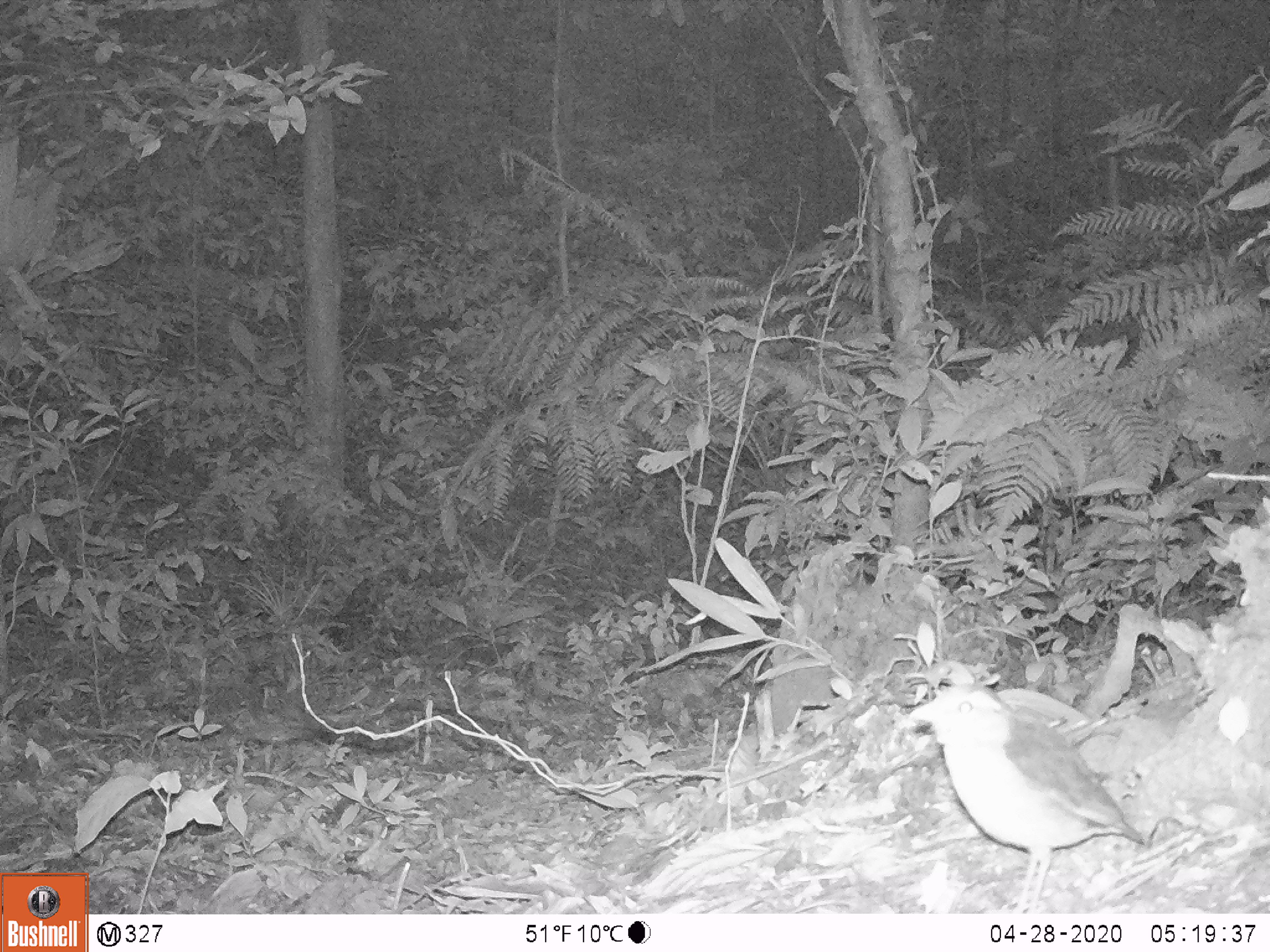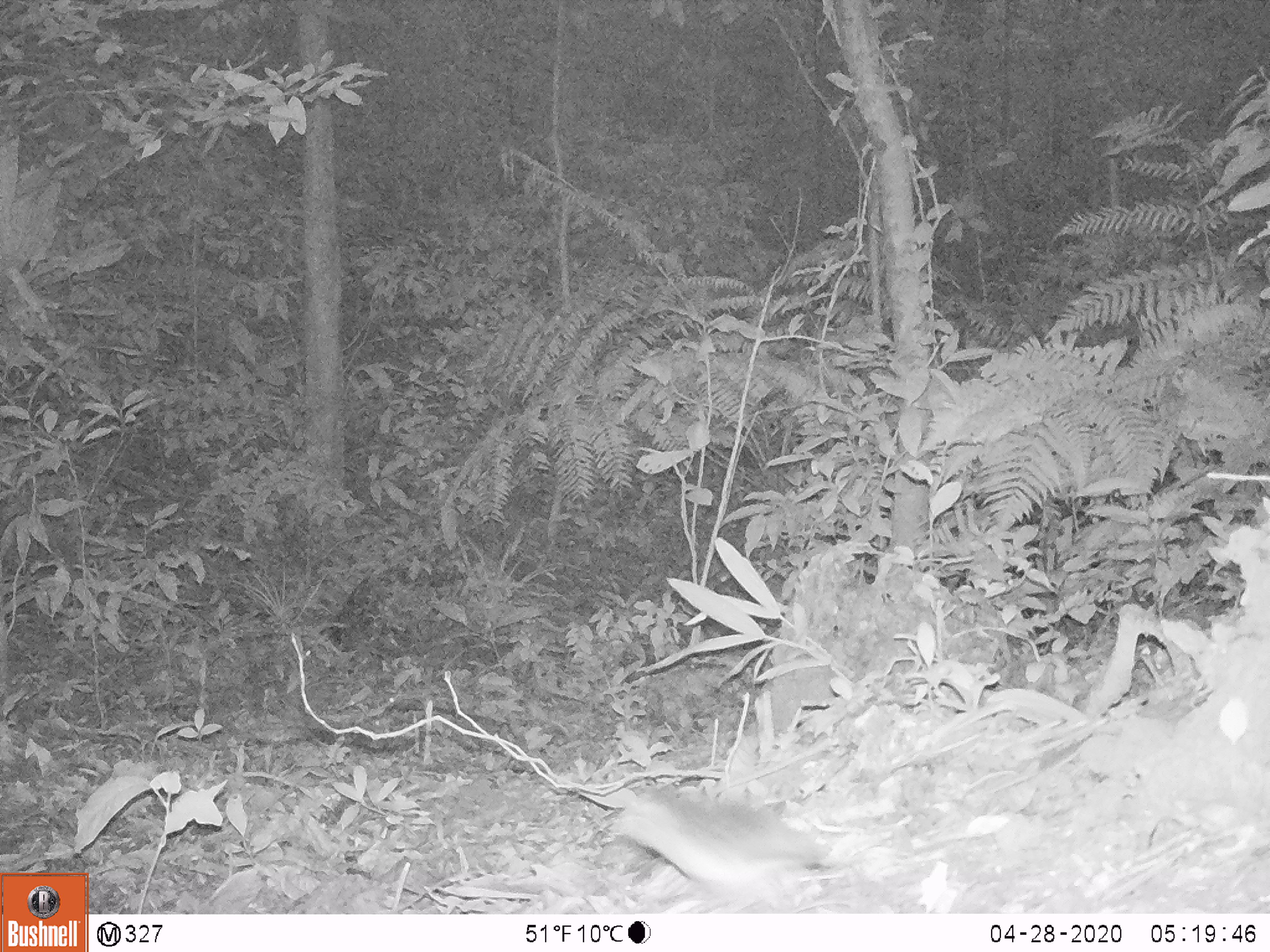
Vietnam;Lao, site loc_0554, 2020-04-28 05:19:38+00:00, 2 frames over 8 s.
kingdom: Animalia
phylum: Chordata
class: Aves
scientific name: Aves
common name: bird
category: unidentified bird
Unidentified bird (bird) (Aves). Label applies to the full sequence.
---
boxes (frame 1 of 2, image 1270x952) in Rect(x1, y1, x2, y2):
unidentified bird: Rect(907, 682, 1143, 913)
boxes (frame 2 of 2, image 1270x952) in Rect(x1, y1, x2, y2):
unidentified bird: Rect(608, 788, 832, 914)